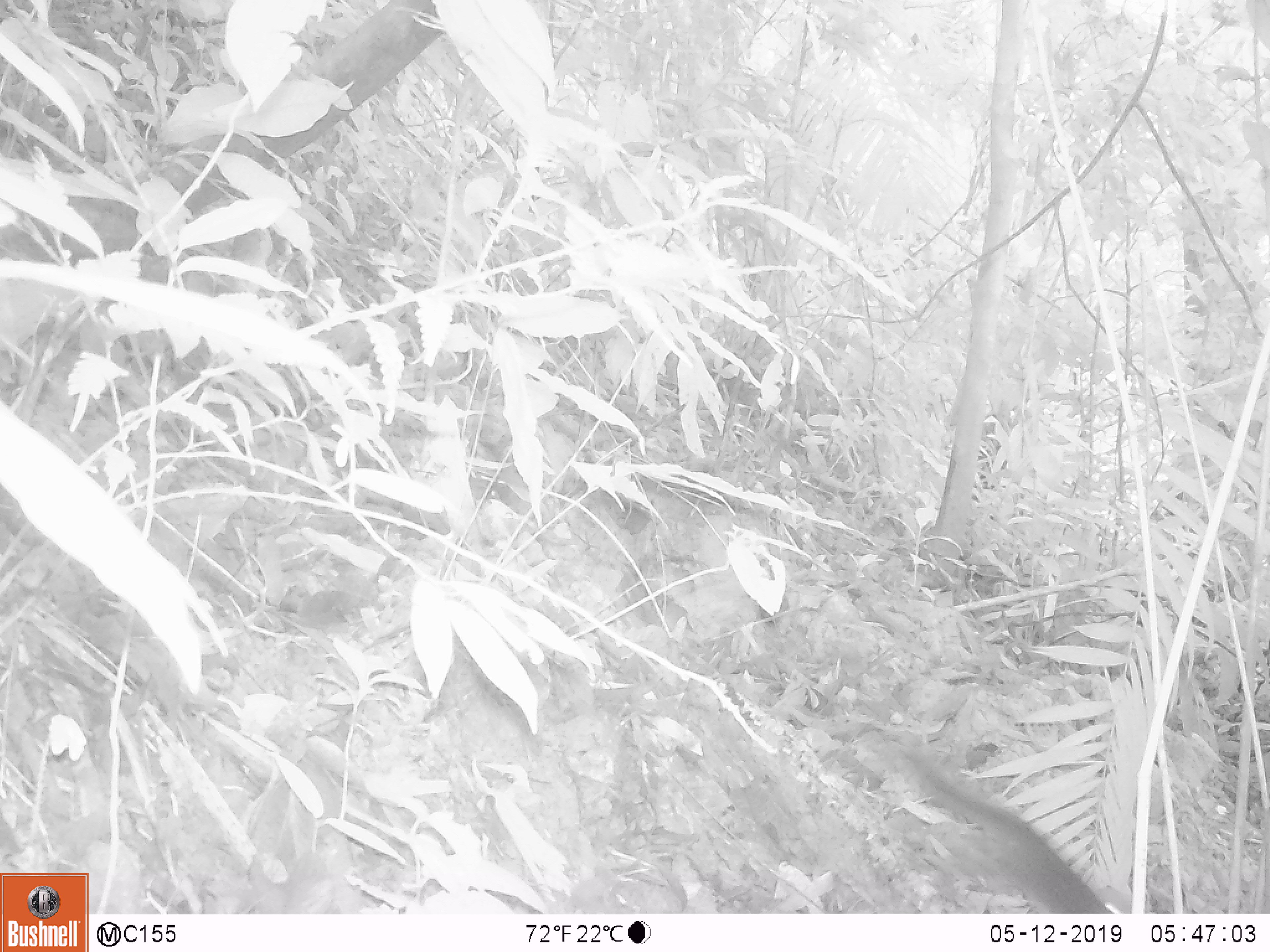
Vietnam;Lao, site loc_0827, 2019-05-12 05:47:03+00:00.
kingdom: Animalia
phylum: Chordata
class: Mammalia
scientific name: Mammalia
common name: mammal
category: unidentified small mammal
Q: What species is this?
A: Unidentified small mammal (mammal) (Mammalia).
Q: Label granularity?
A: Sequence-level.